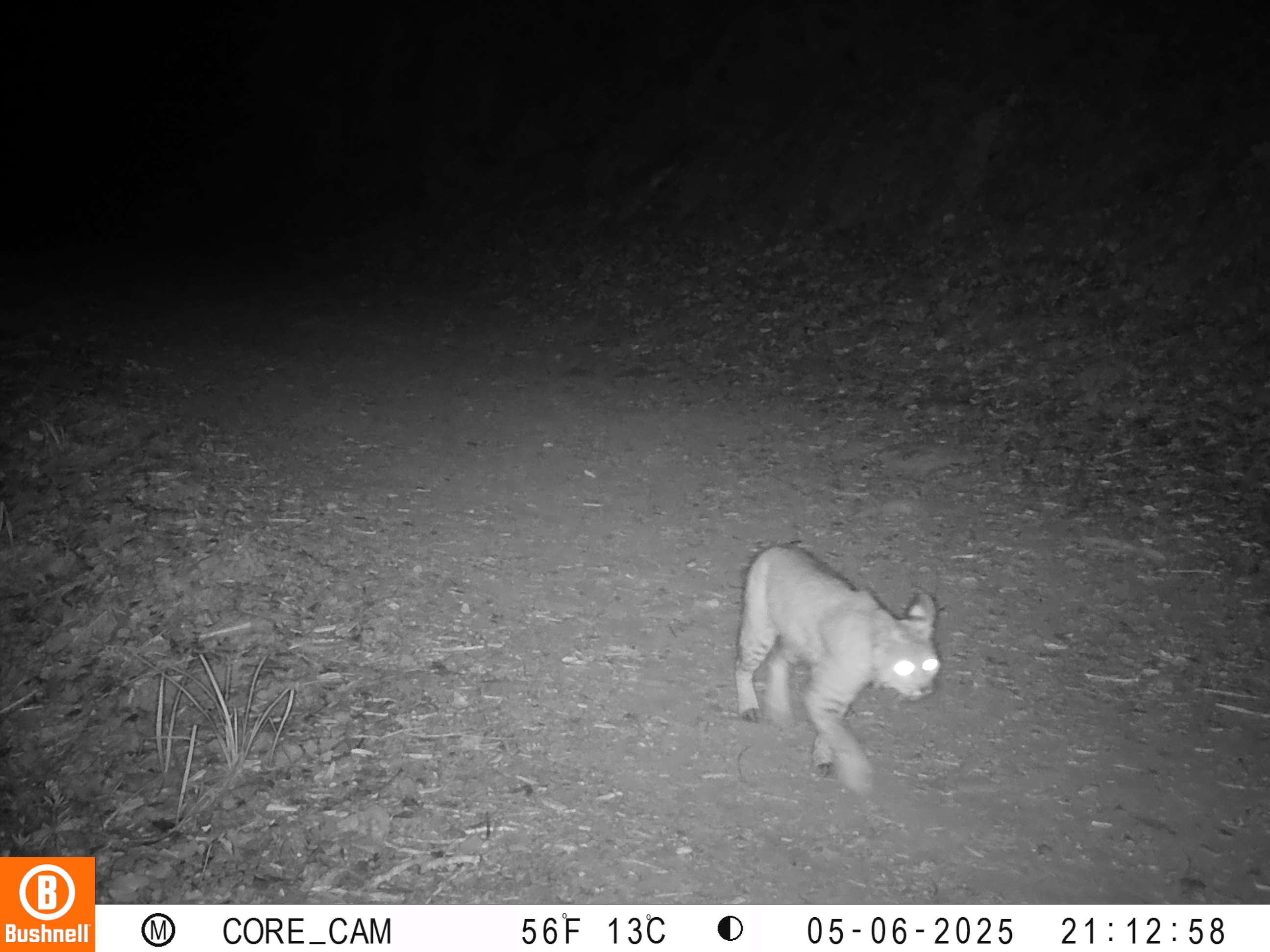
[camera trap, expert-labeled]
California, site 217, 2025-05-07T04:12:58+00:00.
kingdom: Animalia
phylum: Chordata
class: Mammalia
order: Carnivora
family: Felidae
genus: Lynx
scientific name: Lynx rufus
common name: bobcat